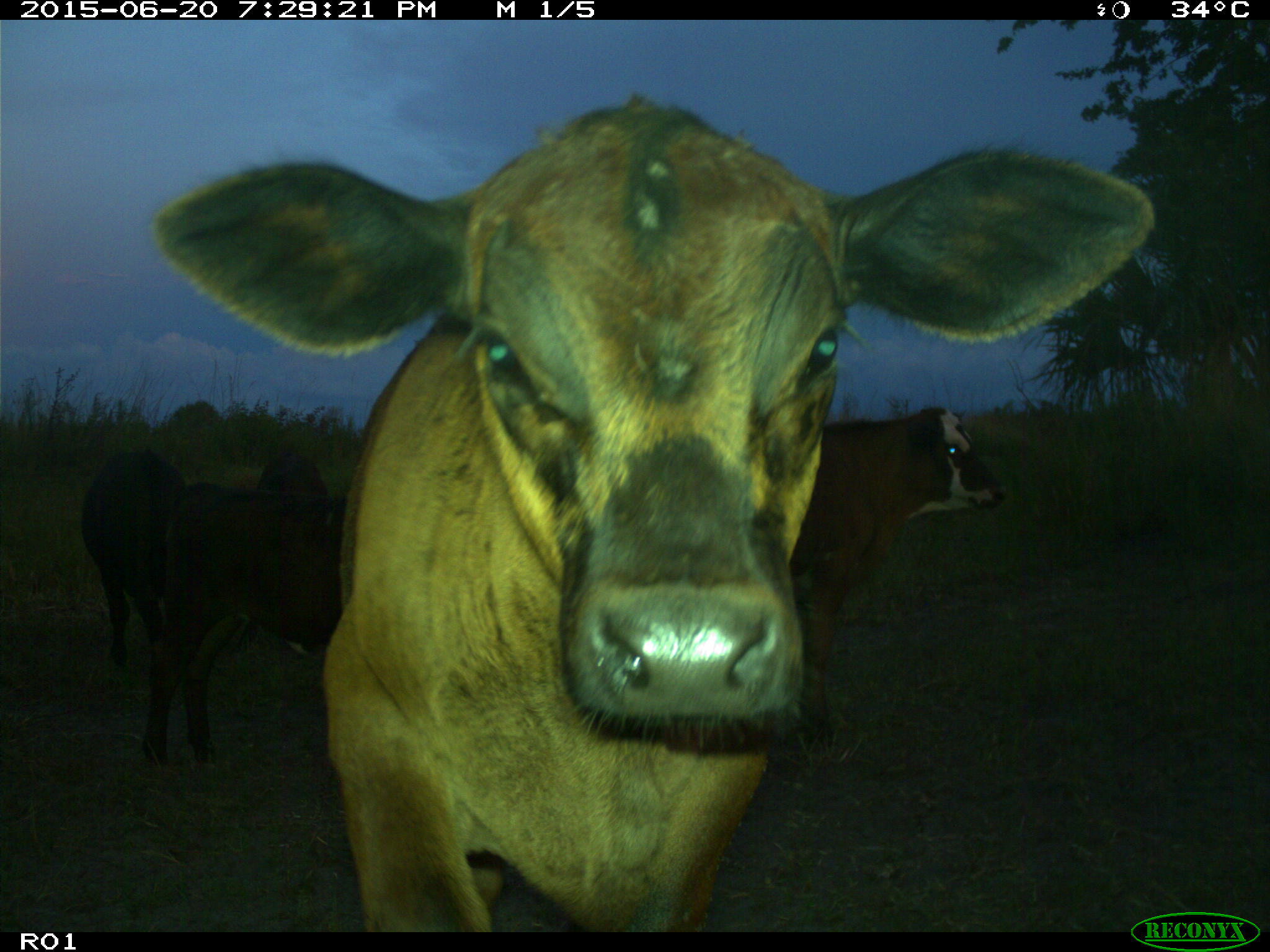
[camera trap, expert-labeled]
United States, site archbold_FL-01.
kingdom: Animalia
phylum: Chordata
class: Mammalia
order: Artiodactyla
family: Bovidae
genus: Bos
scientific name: Bos taurus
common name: domestic cow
Bos taurus (domestic cow).